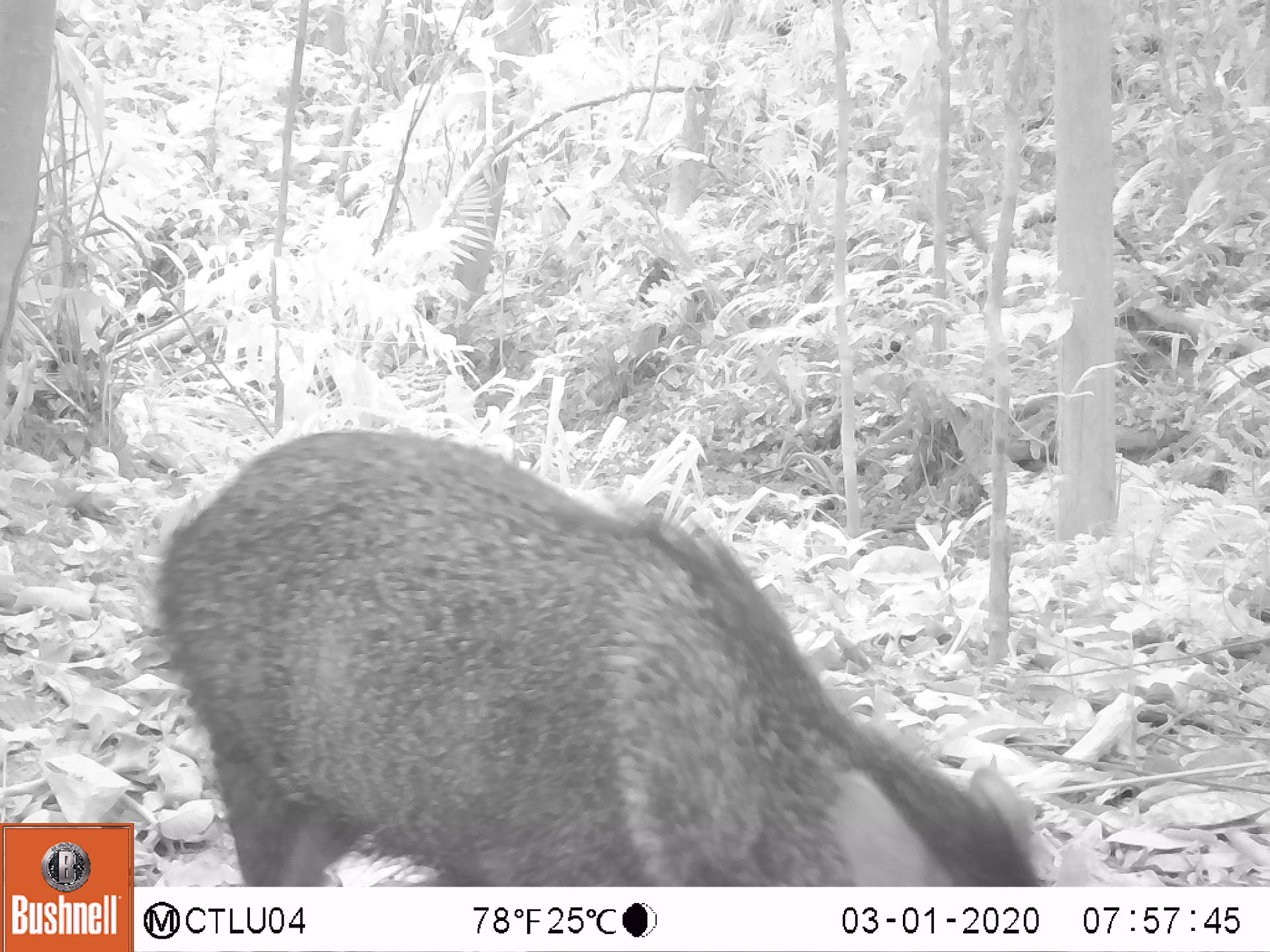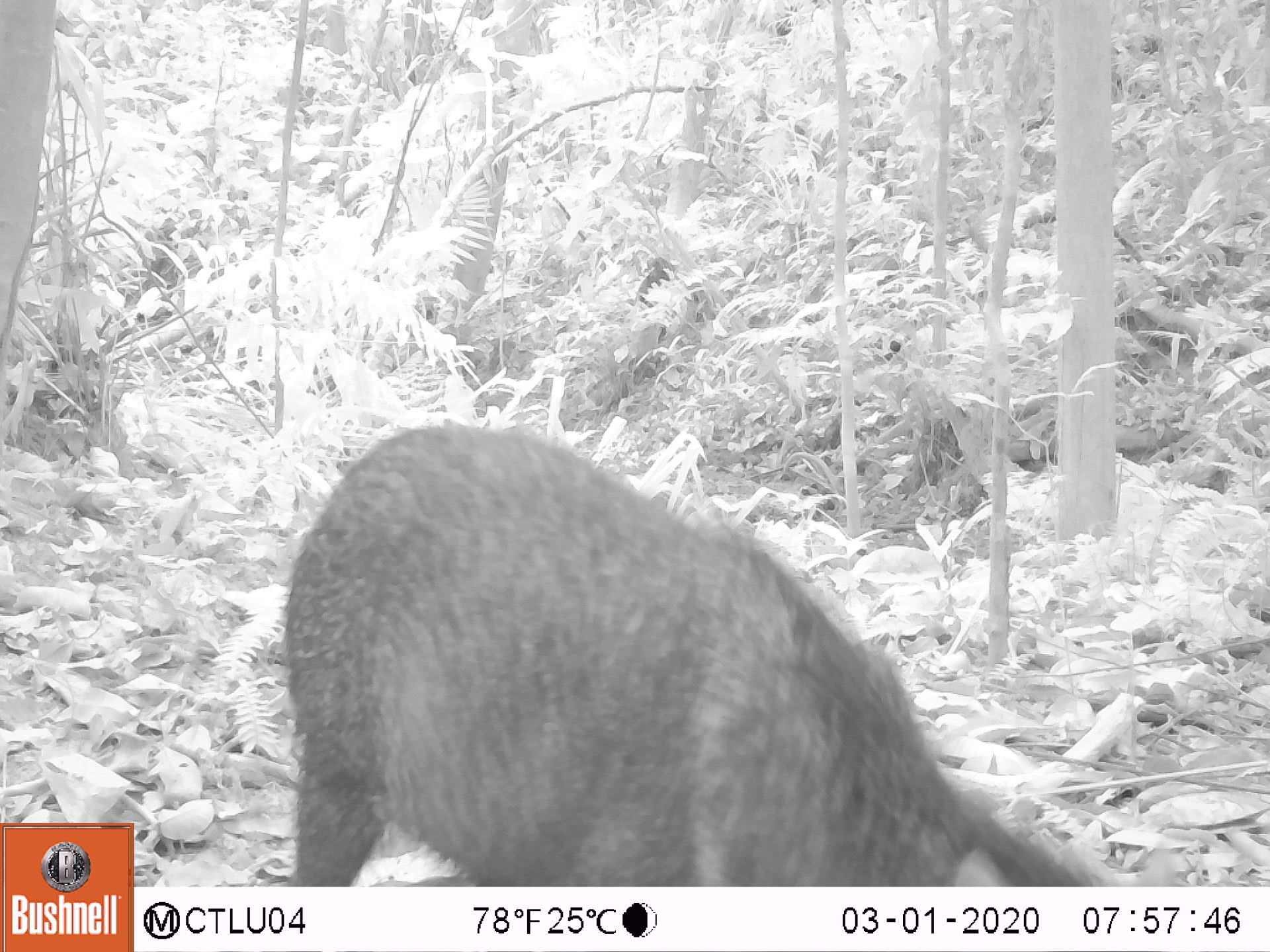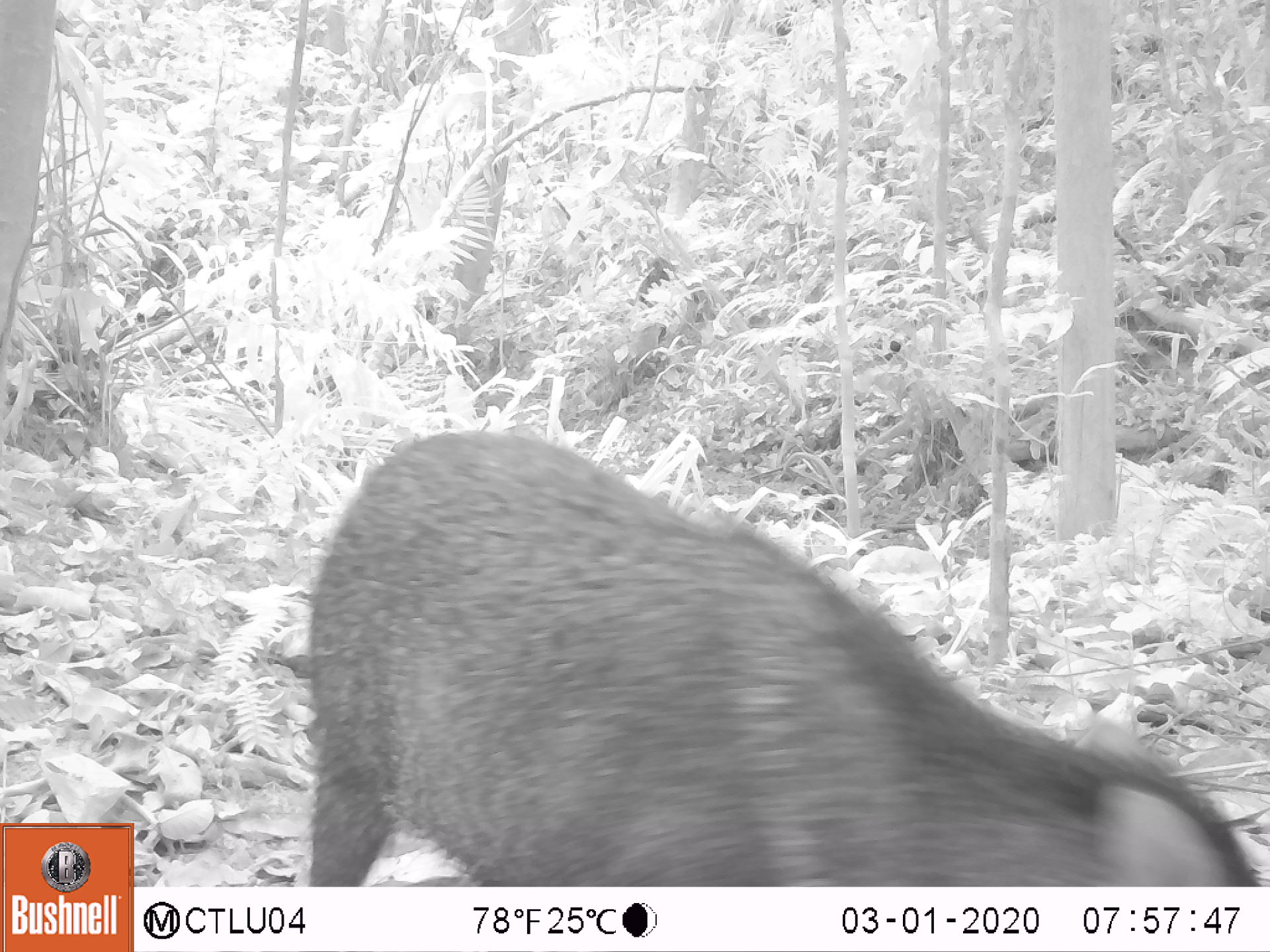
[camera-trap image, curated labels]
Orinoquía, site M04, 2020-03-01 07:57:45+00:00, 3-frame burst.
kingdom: Animalia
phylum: Chordata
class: Mammalia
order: Artiodactyla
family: Tayassuidae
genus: Pecari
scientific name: Pecari tajacu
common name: collared peccary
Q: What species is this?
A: Collared peccary (Pecari tajacu).